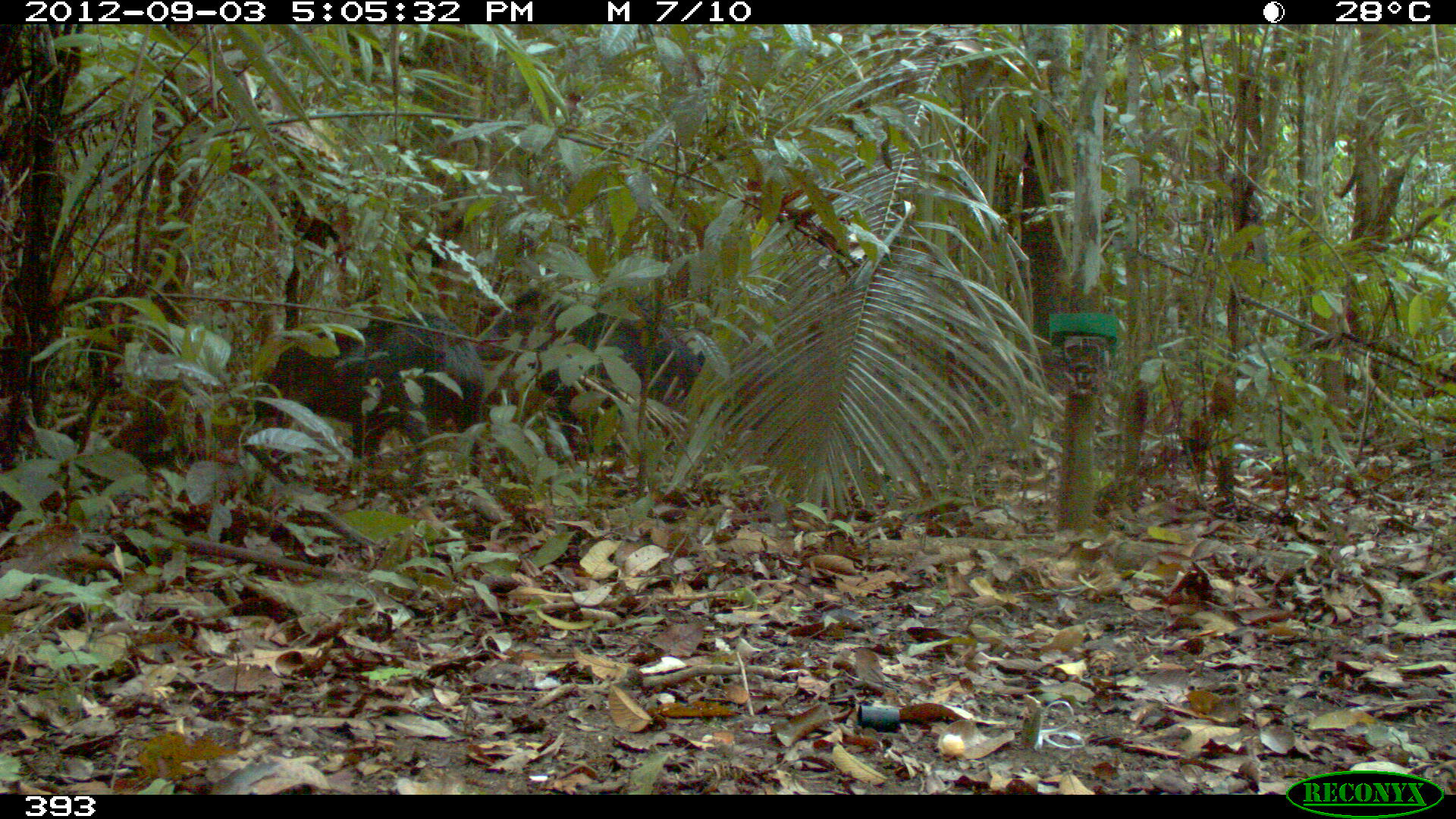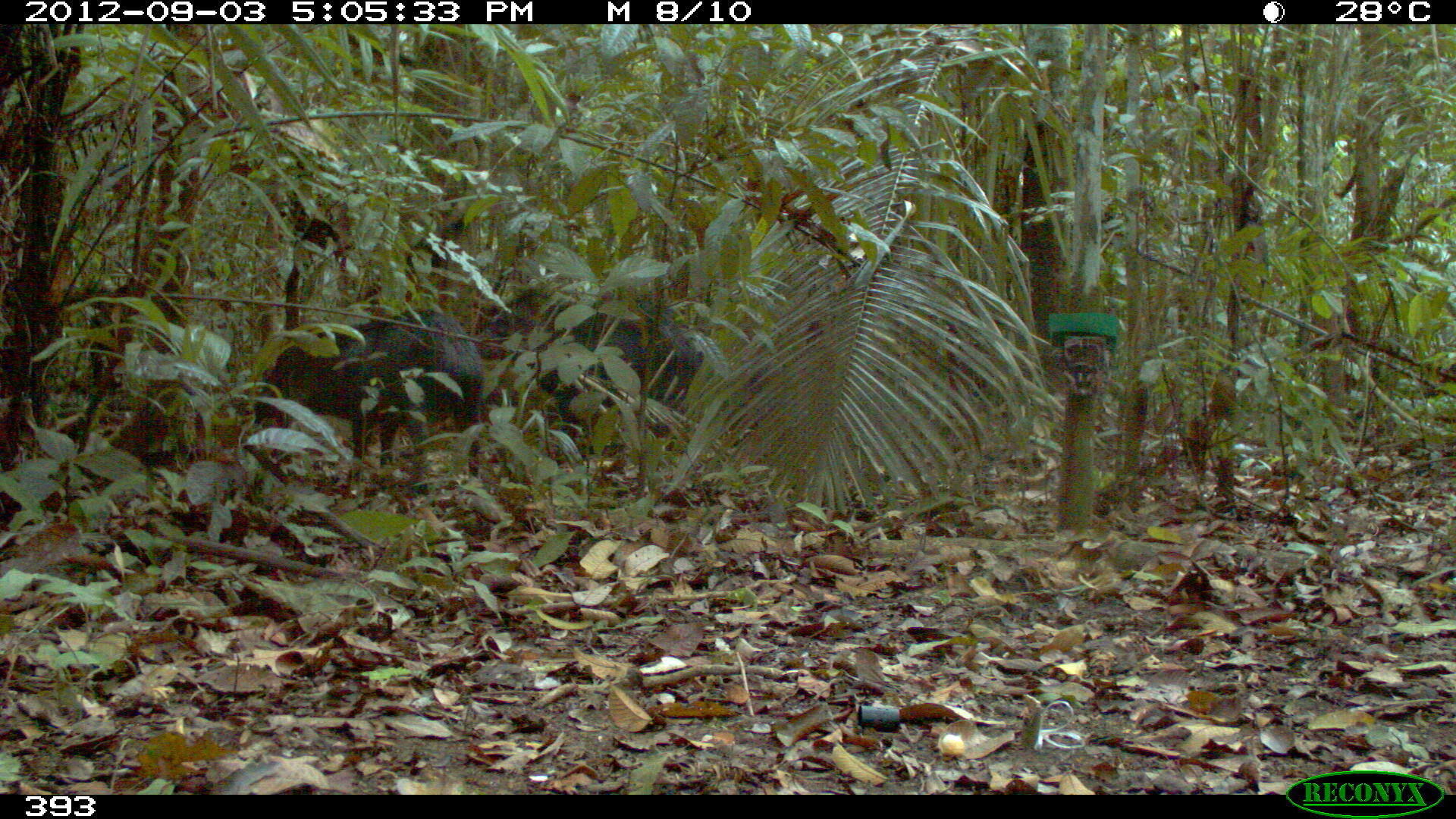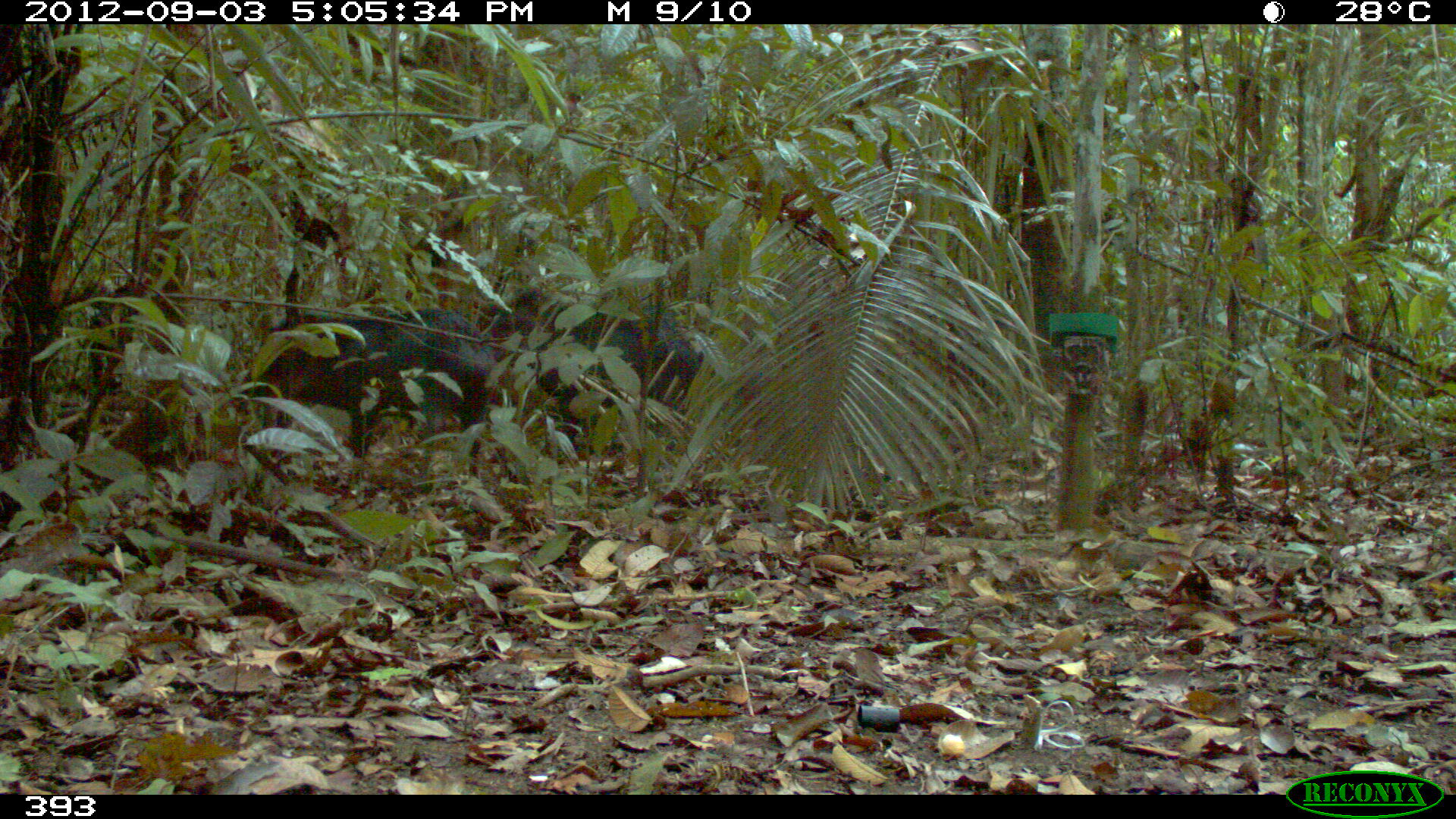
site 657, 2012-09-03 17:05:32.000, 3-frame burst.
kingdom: Animalia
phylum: Chordata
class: Mammalia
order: Artiodactyla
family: Tayassuidae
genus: Tayassu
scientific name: Tayassu pecari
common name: white-lipped peccary